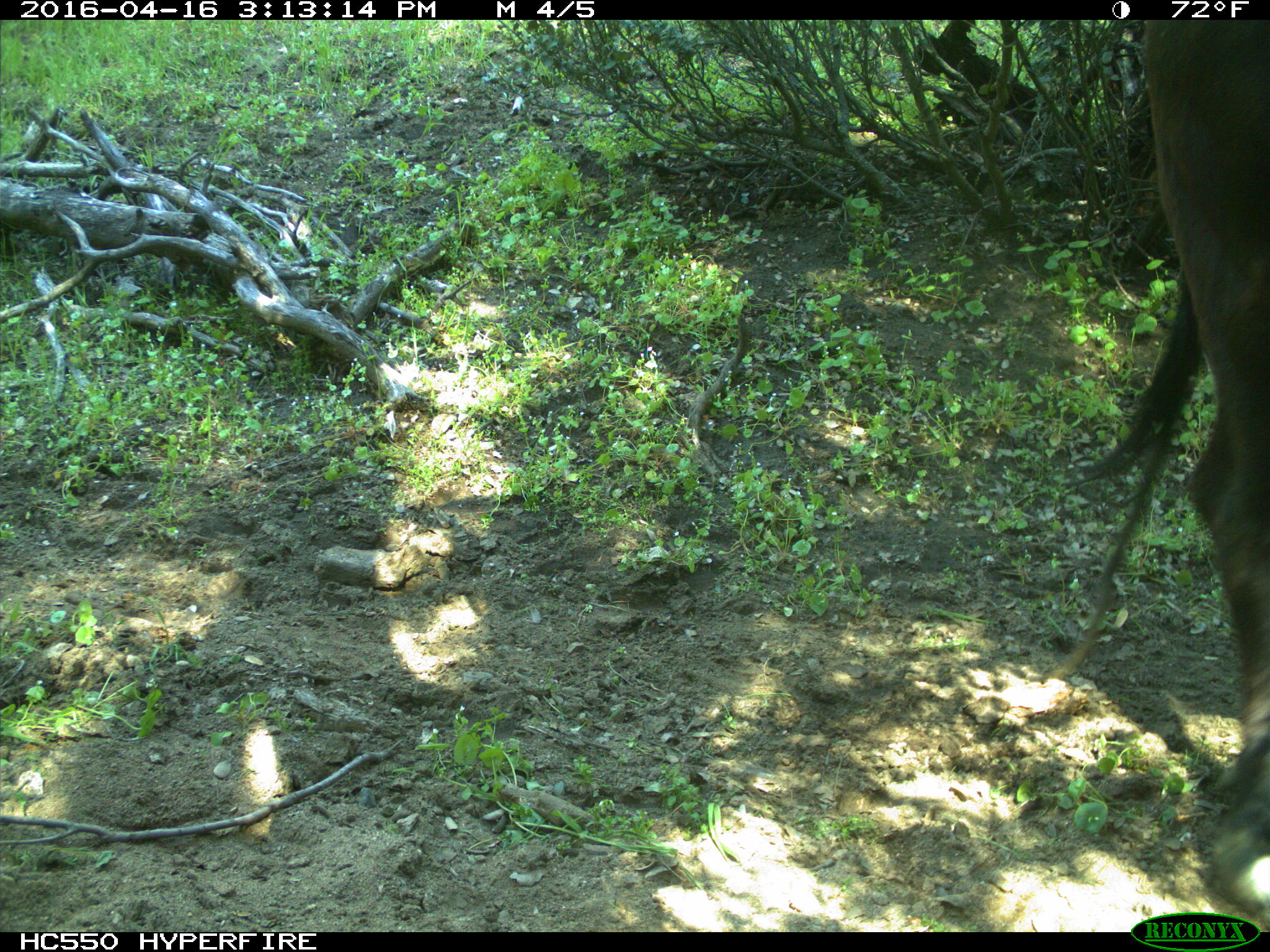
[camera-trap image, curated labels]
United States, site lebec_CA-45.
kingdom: Animalia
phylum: Chordata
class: Mammalia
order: Artiodactyla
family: Bovidae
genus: Bos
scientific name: Bos taurus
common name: domestic cow